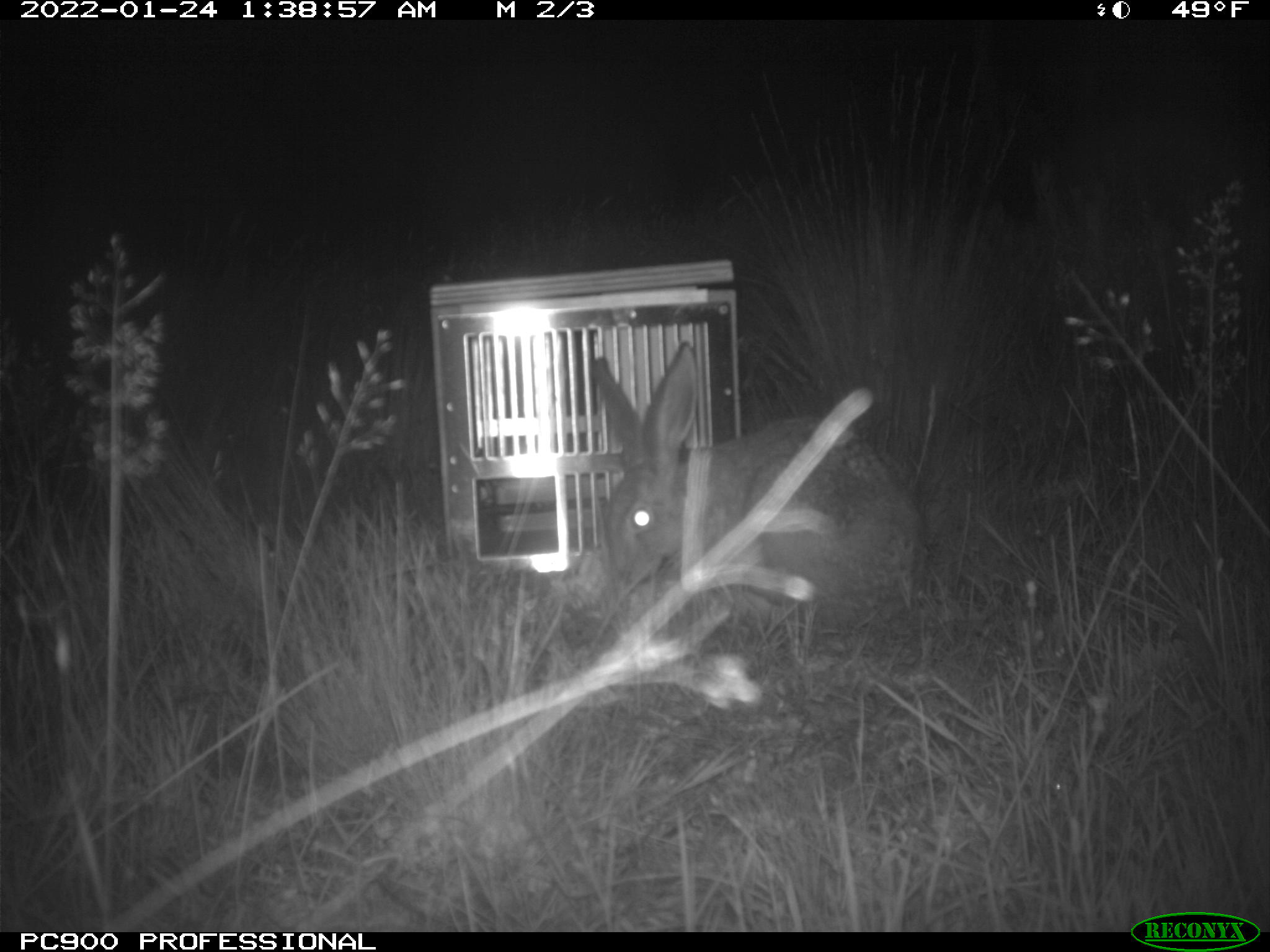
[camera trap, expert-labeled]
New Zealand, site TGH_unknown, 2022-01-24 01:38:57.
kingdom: Animalia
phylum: Chordata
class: Mammalia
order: Lagomorpha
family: Leporidae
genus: Lepus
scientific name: Lepus europaeus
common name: brown hare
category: hare